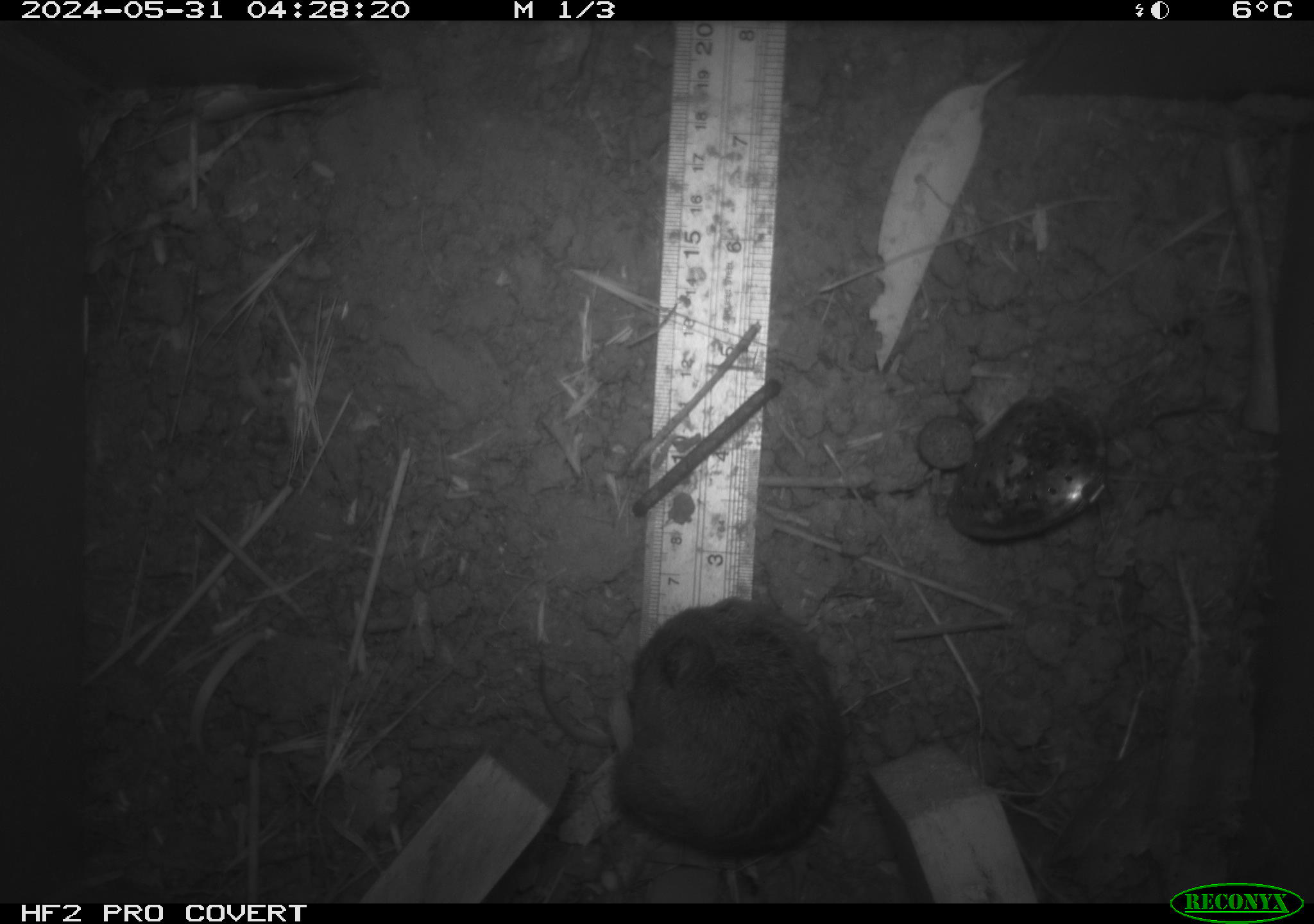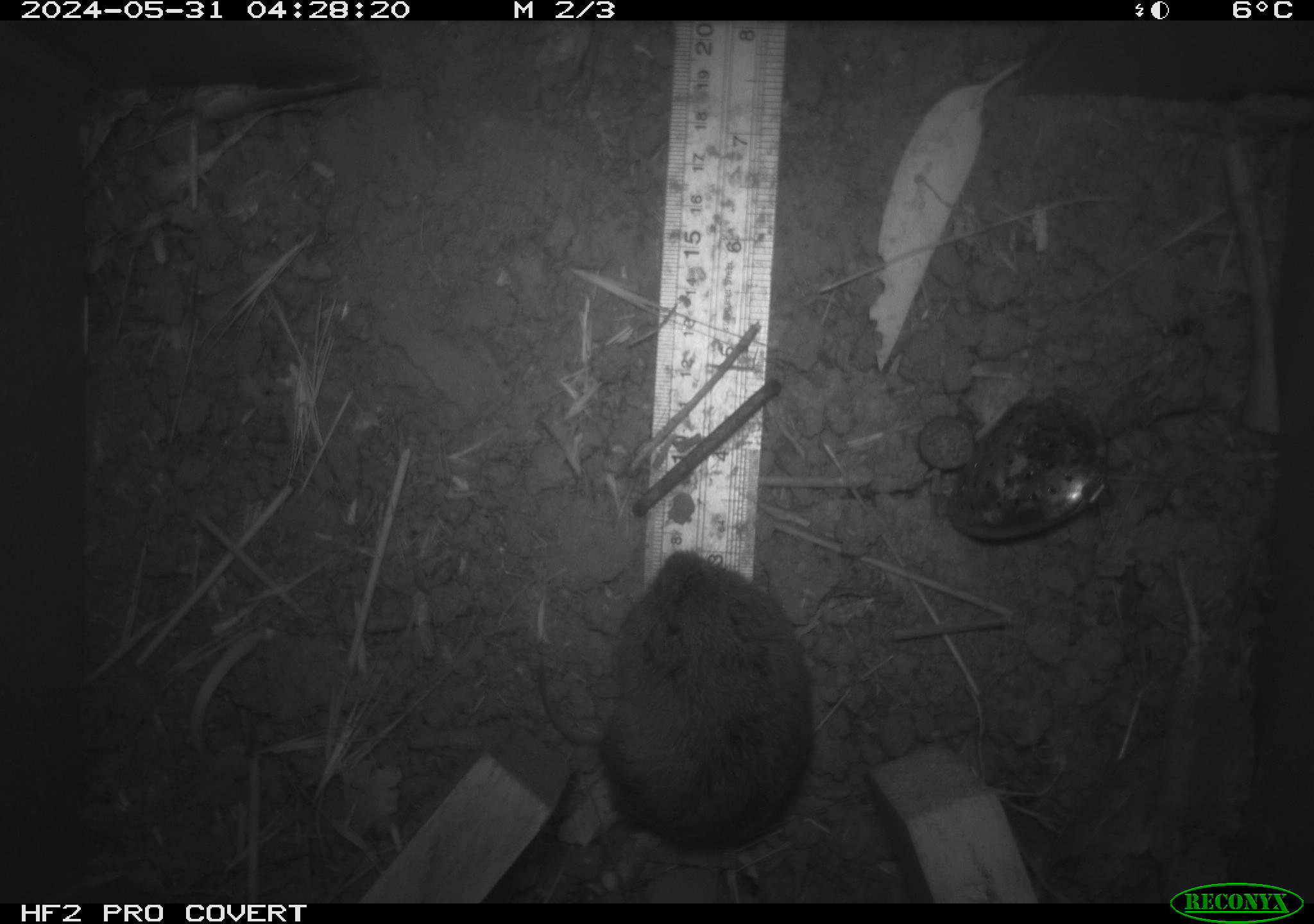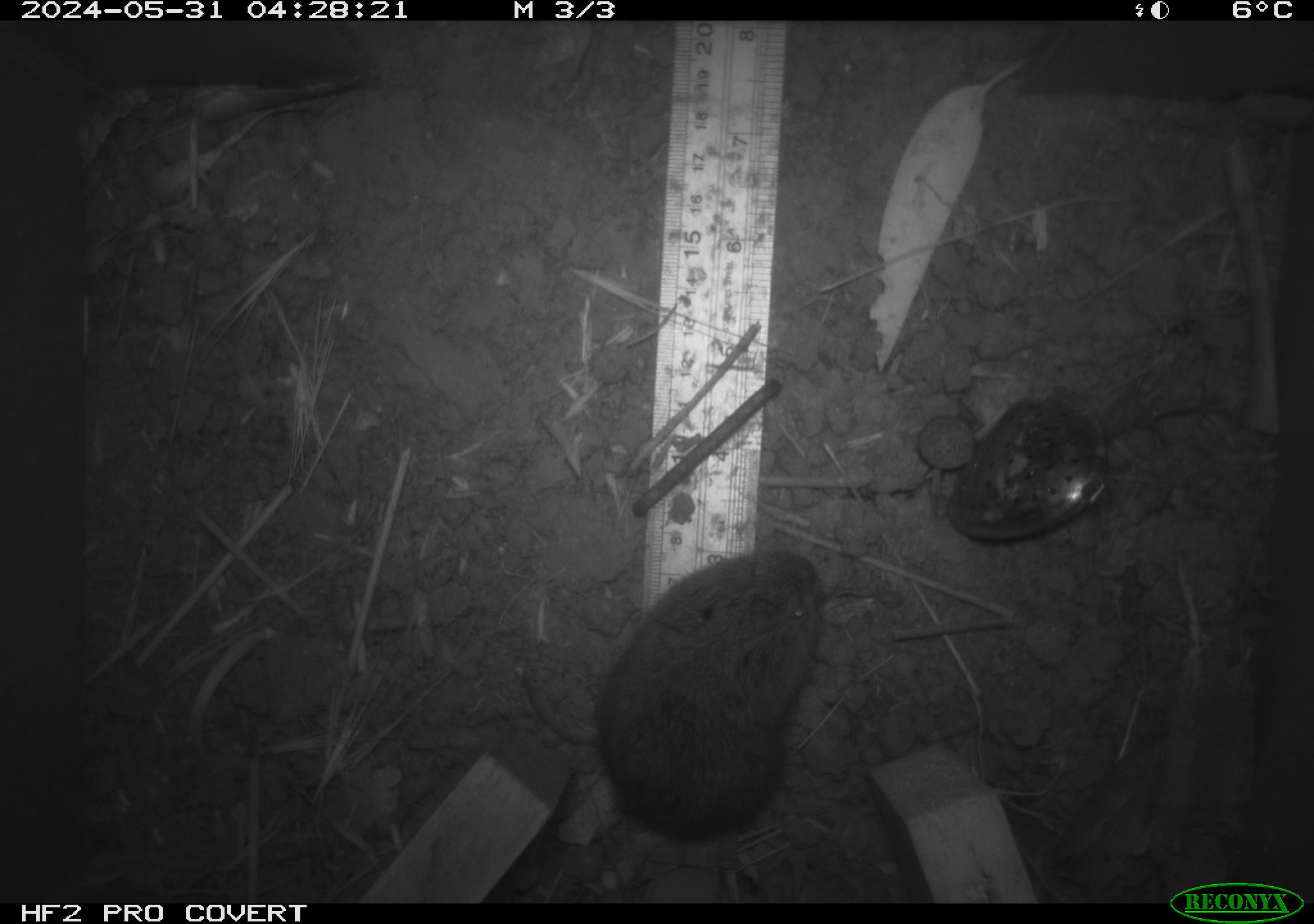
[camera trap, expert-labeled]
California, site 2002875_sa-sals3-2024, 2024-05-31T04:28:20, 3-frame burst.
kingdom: Animalia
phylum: Chordata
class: Mammalia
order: Rodentia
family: Cricetidae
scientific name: Arvicolinae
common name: voles, lemmings, and muskrats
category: arvicolinae subfamily